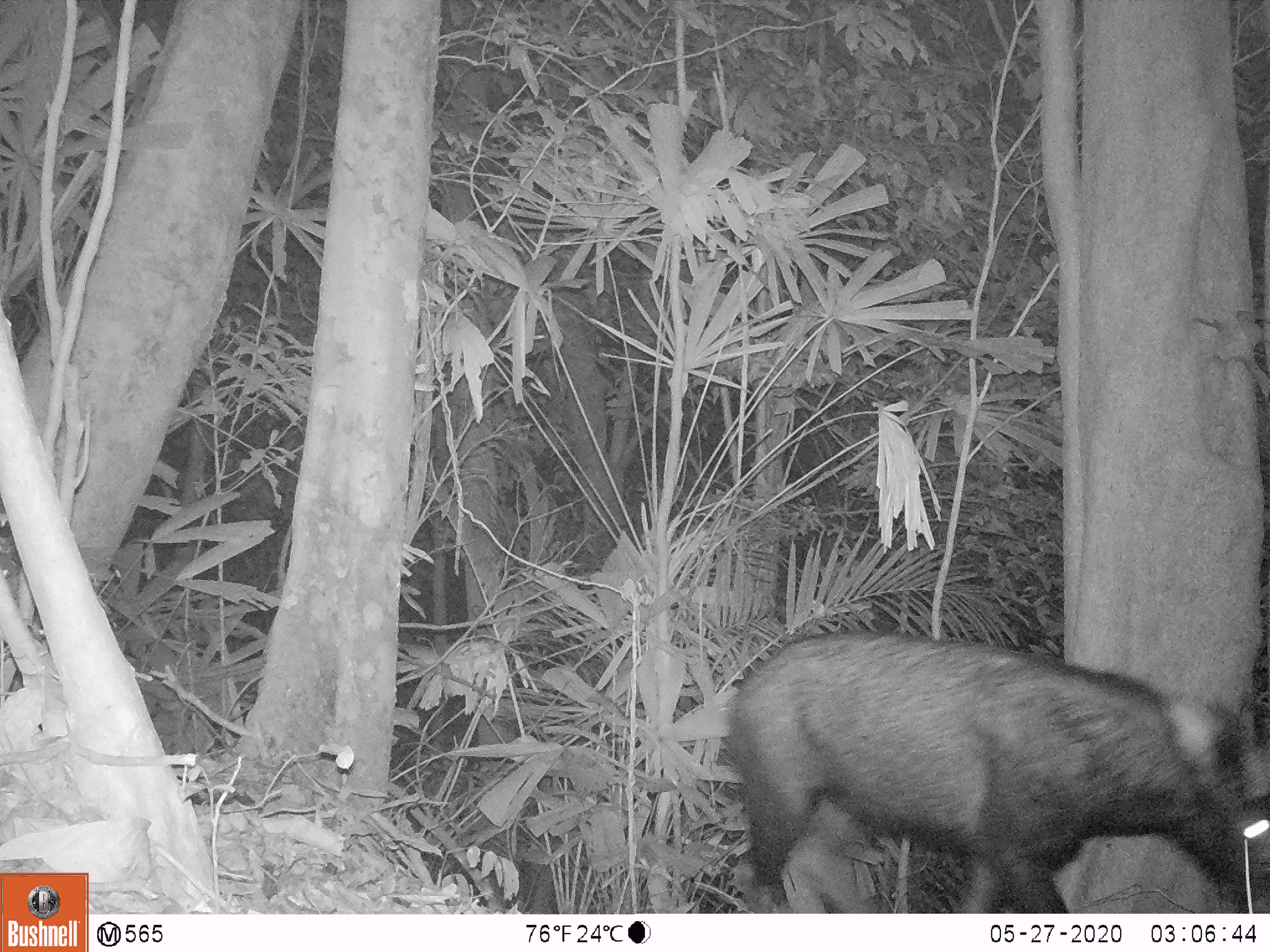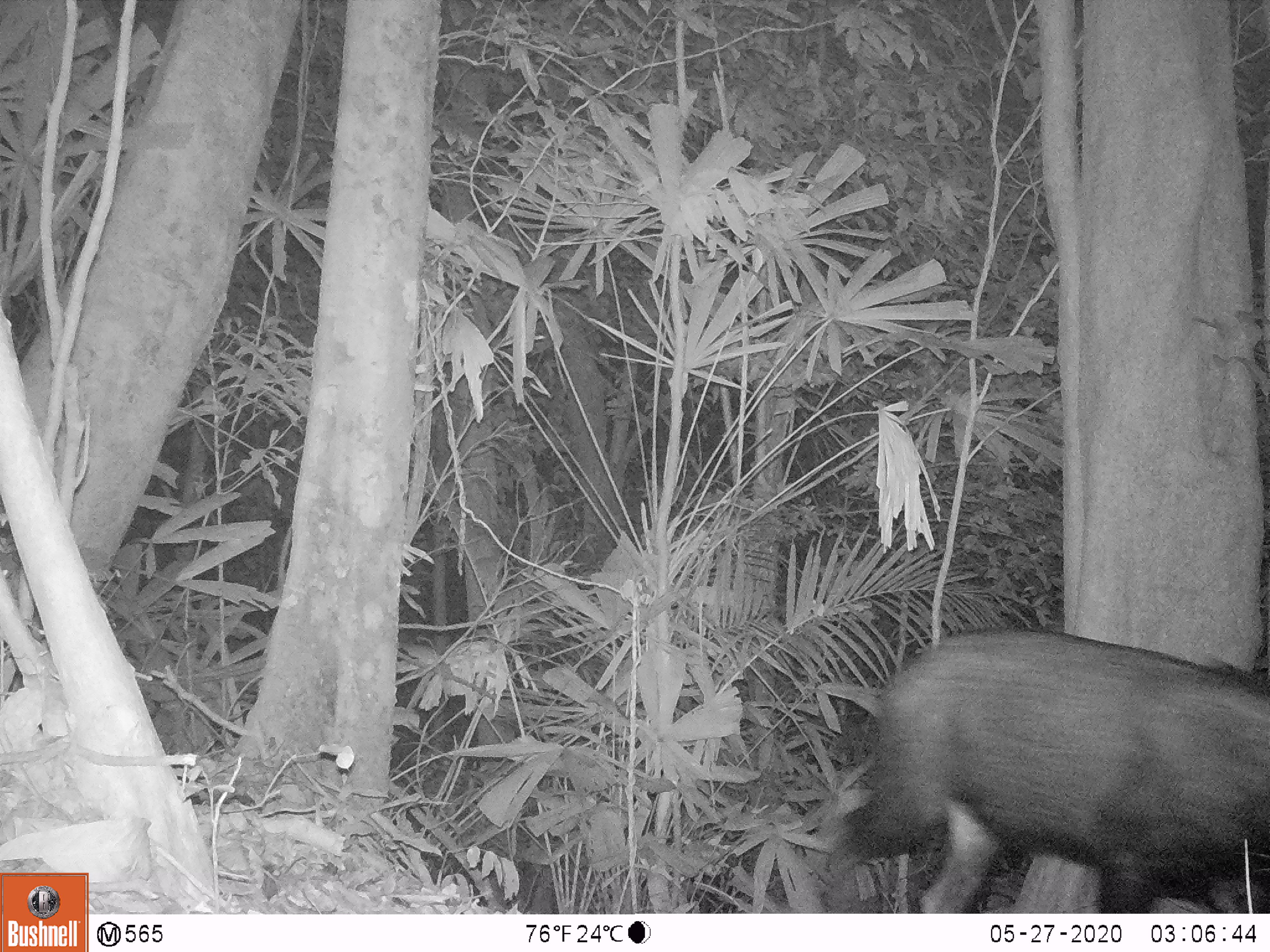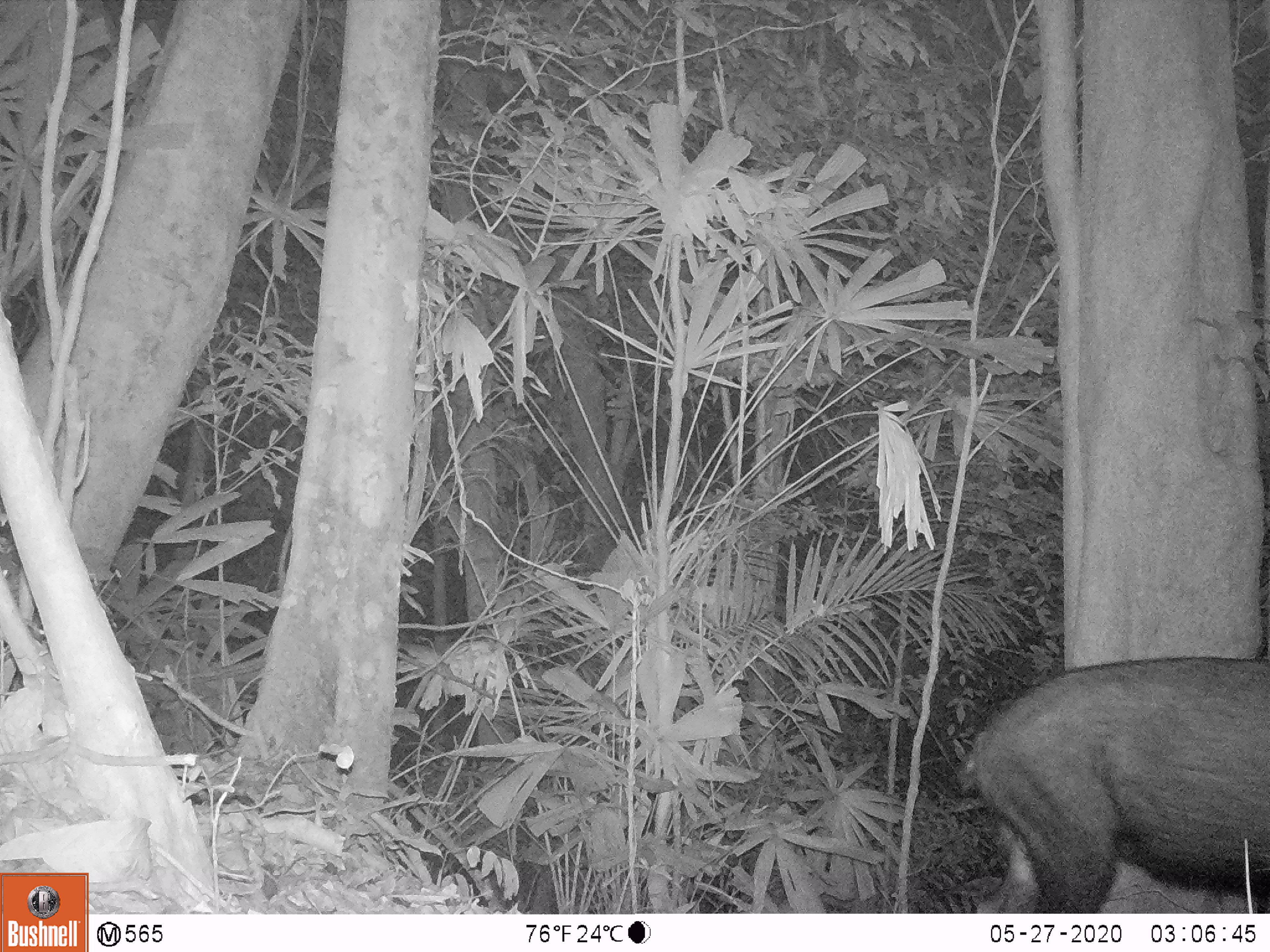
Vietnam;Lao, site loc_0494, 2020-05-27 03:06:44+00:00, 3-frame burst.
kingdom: Animalia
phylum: Chordata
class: Mammalia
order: Artiodactyla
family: Bovidae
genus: Capricornis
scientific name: Capricornis sumatraensis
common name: chinese serow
Chinese serow (Capricornis sumatraensis). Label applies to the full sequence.